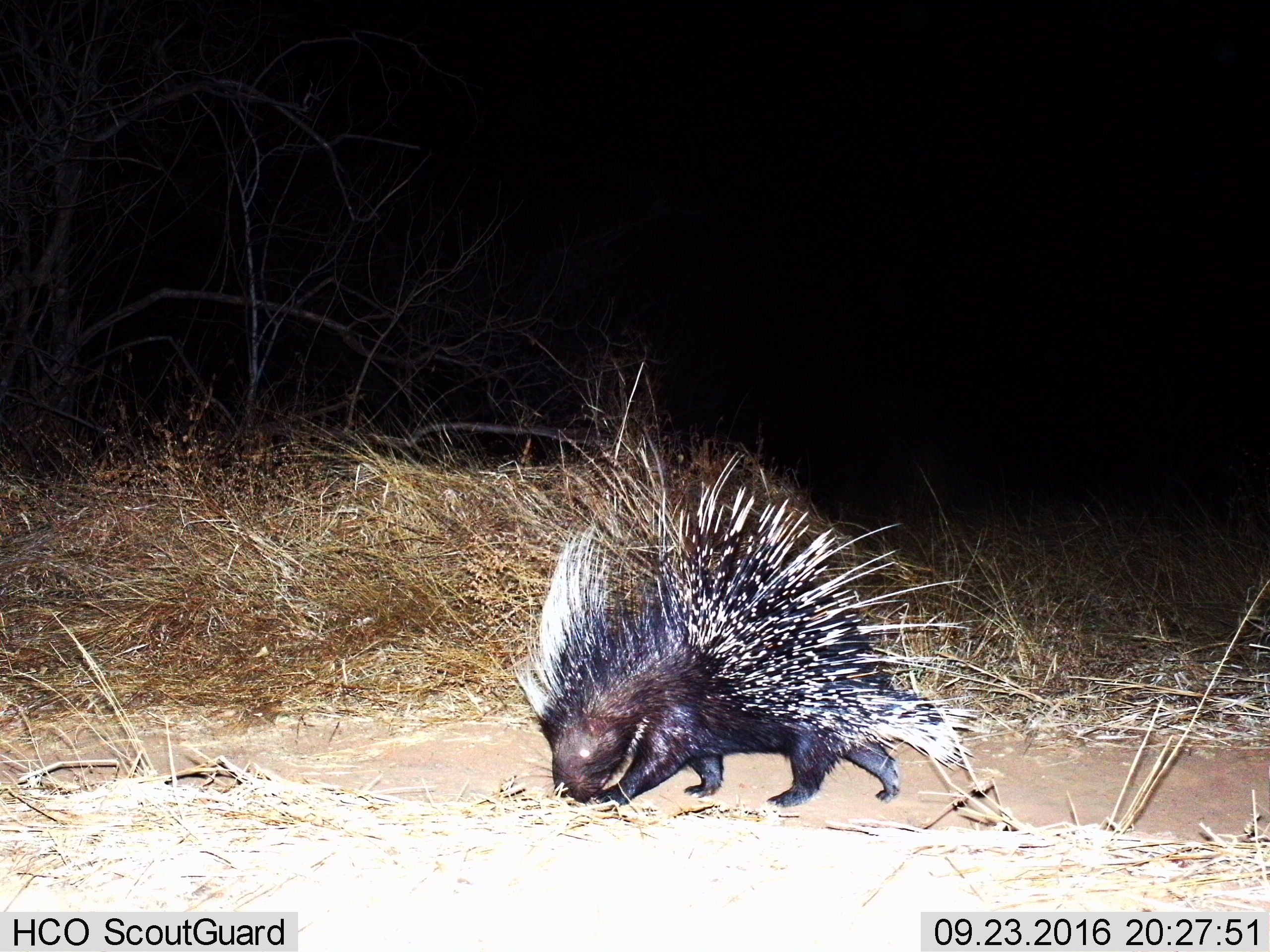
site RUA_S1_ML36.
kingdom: Animalia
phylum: Chordata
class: Mammalia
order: Rodentia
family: Hystricidae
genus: Hystrix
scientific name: Hystrix cristata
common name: crested porcupine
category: porcupine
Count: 1.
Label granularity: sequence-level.